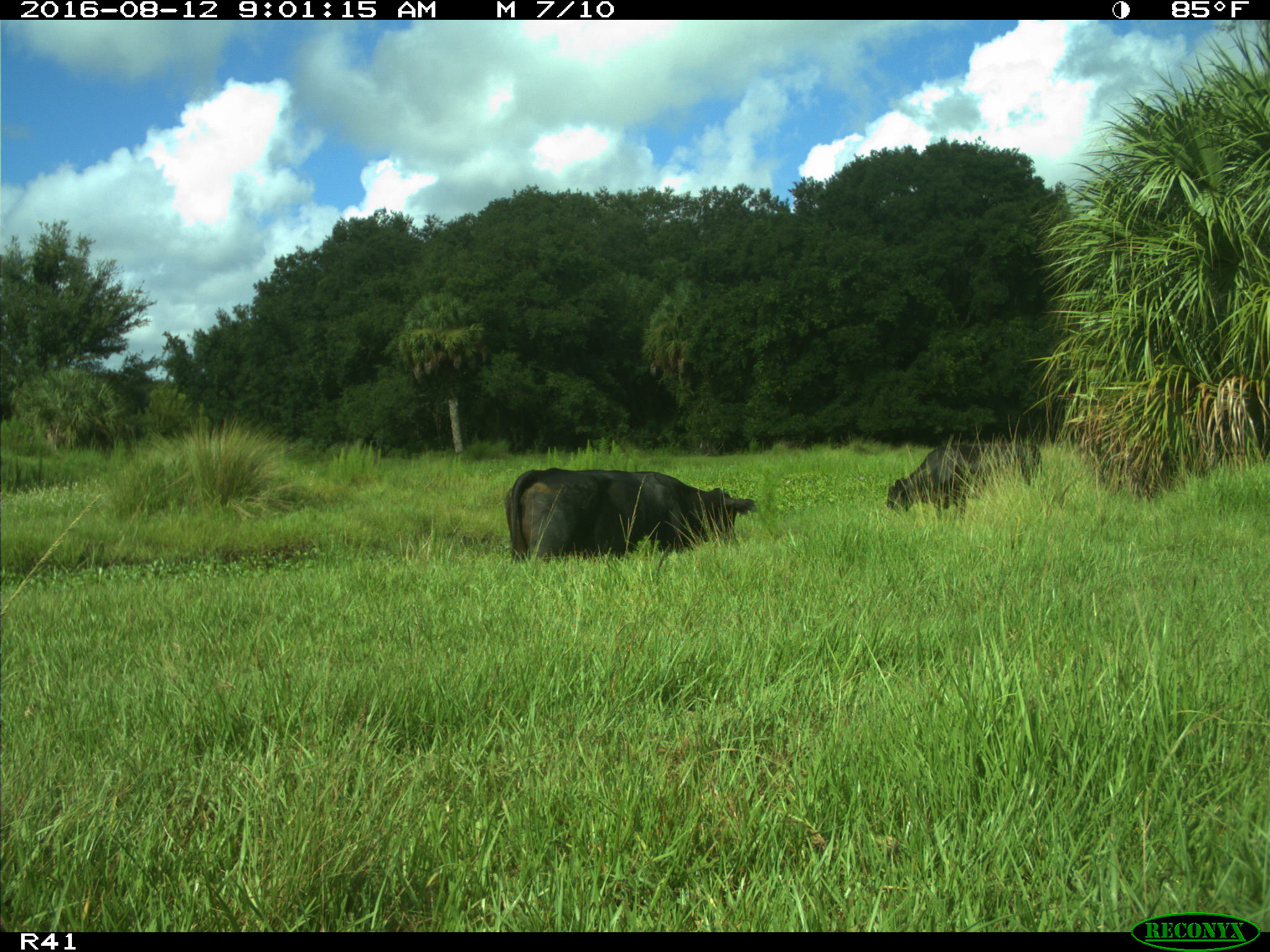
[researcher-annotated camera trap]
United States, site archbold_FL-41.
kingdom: Animalia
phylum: Chordata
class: Mammalia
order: Artiodactyla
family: Bovidae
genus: Bos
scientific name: Bos taurus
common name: domestic cow